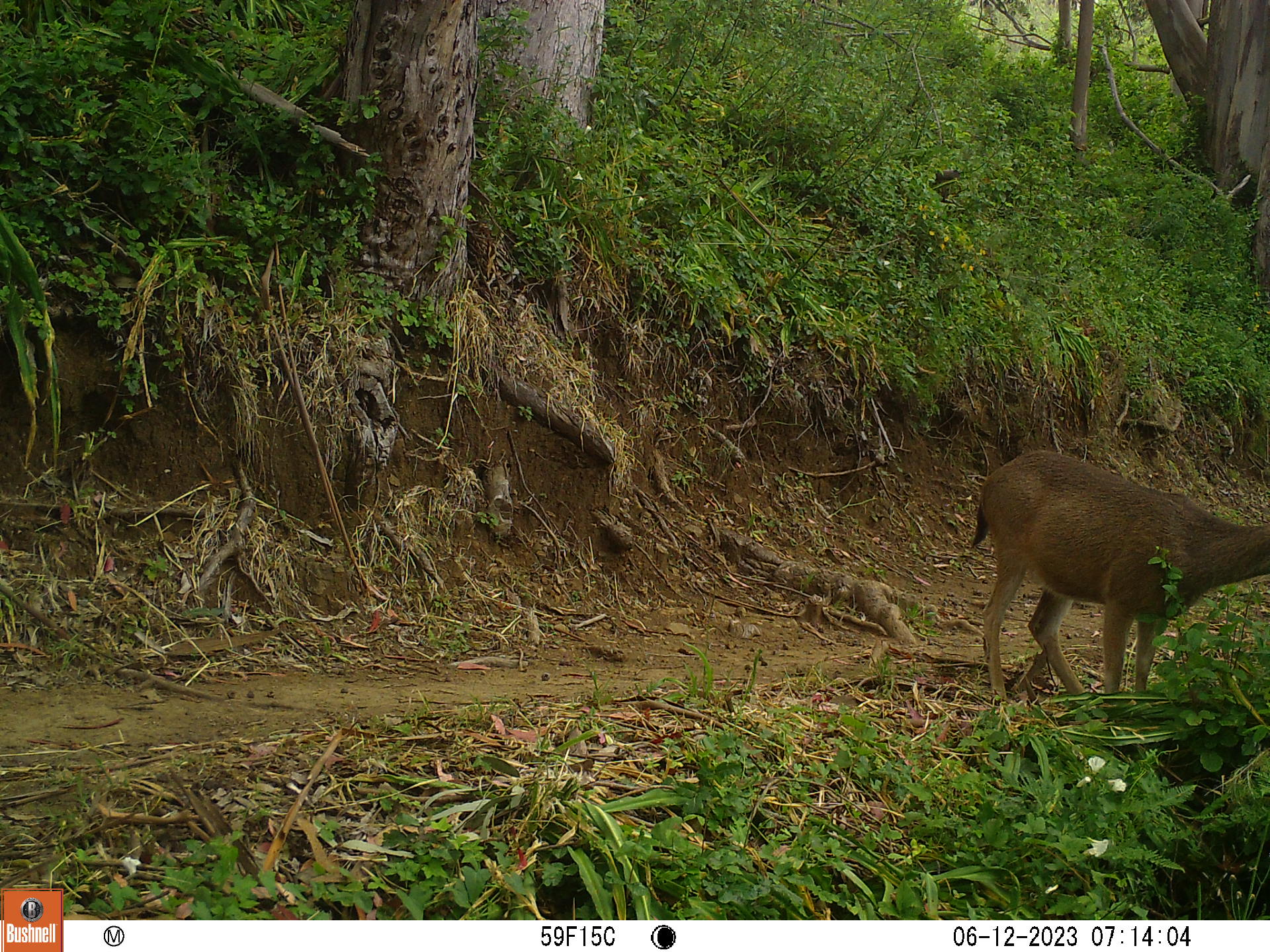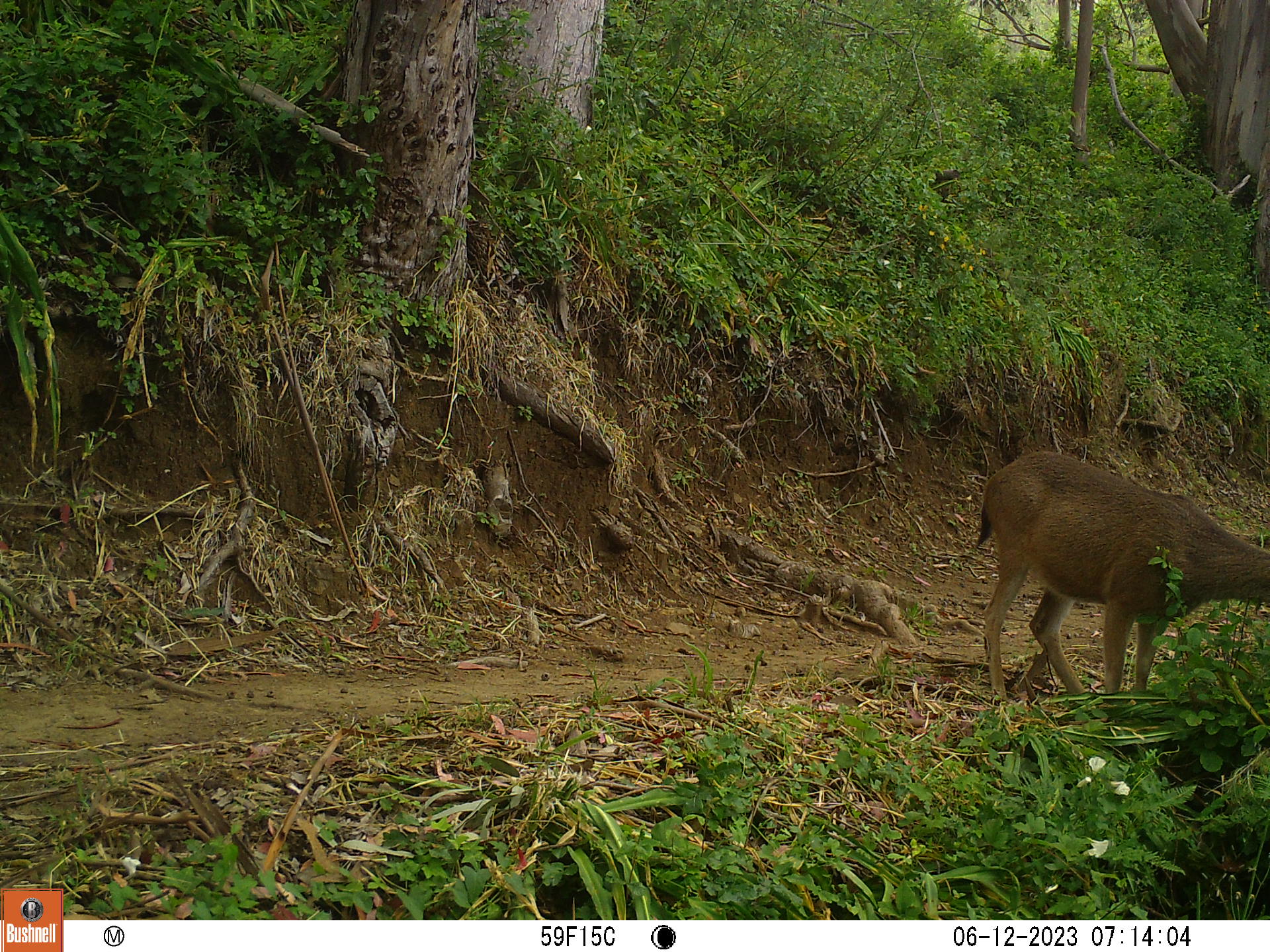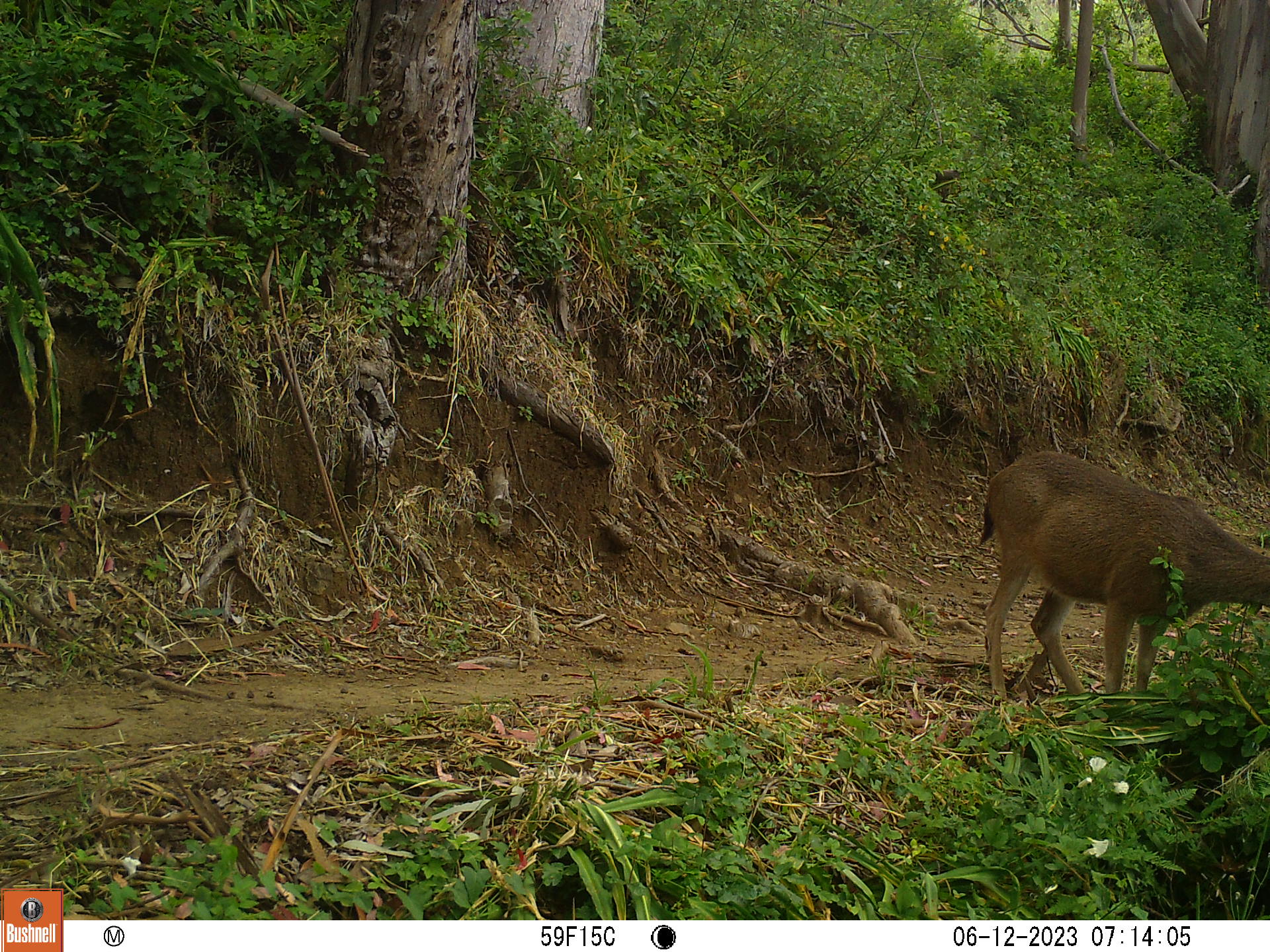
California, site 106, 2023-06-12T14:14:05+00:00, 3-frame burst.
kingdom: Animalia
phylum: Chordata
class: Mammalia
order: Artiodactyla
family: Cervidae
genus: Odocoileus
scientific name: Odocoileus hemionus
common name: mule deer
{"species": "mule deer (Odocoileus hemionus)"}